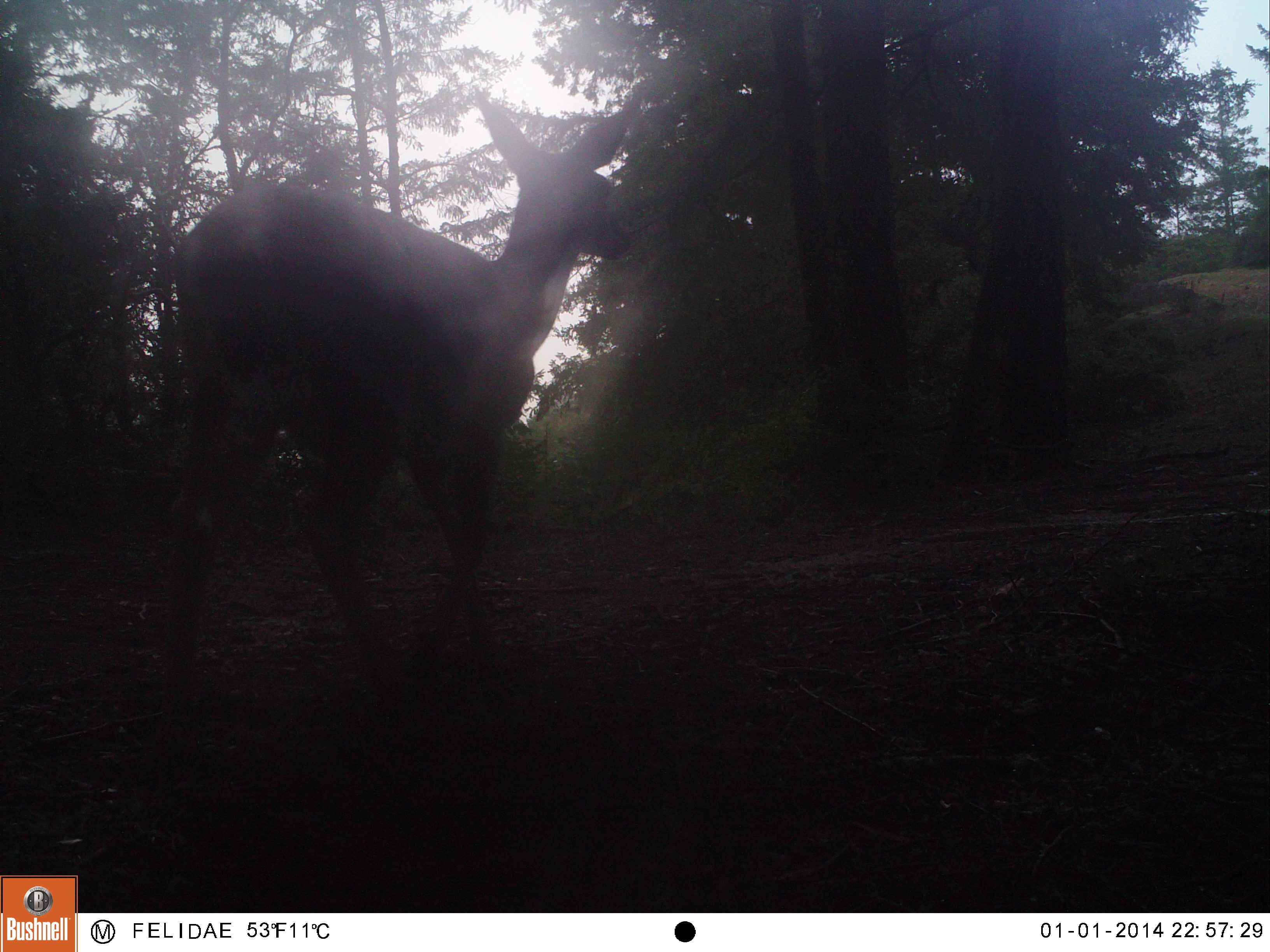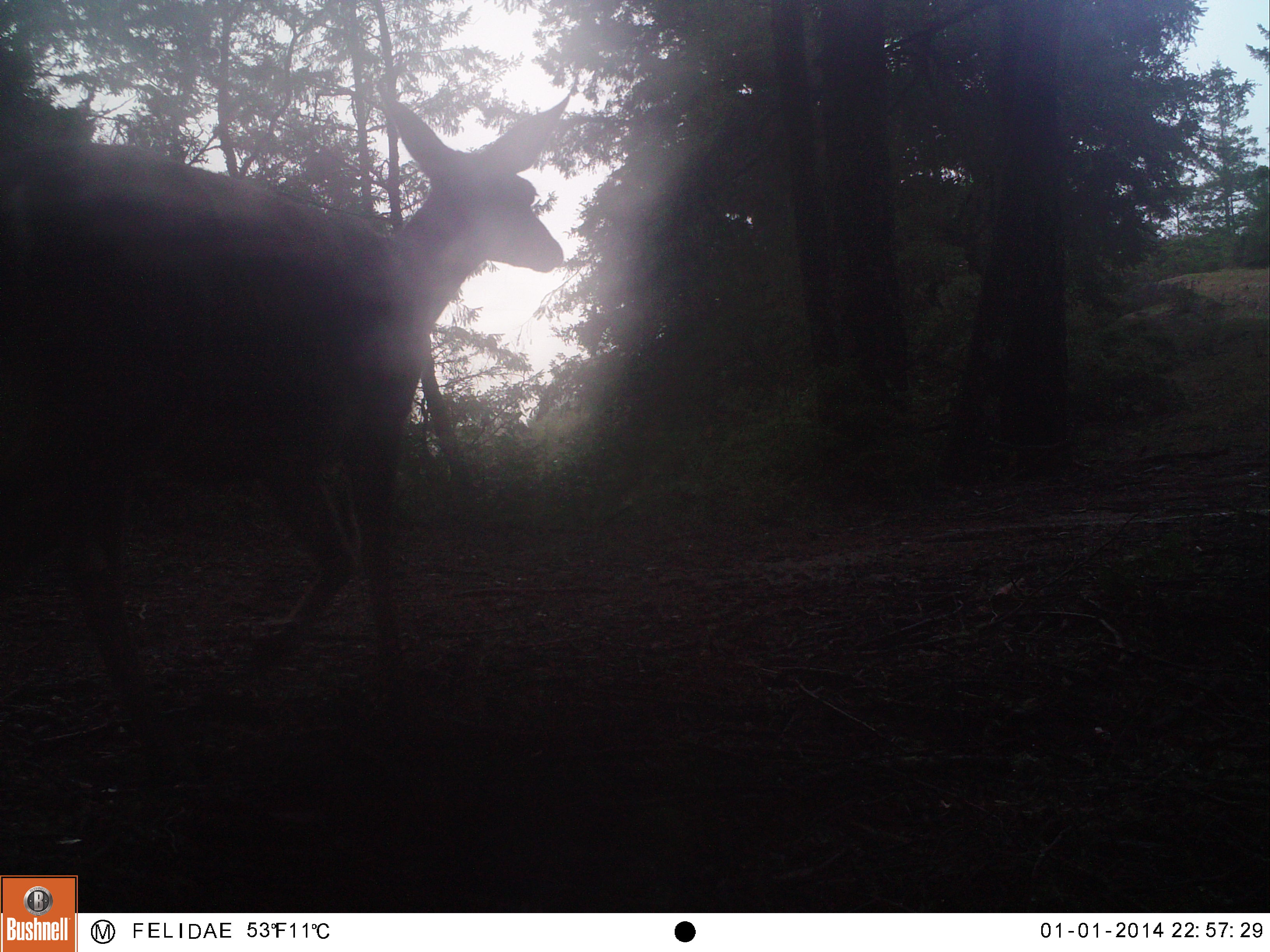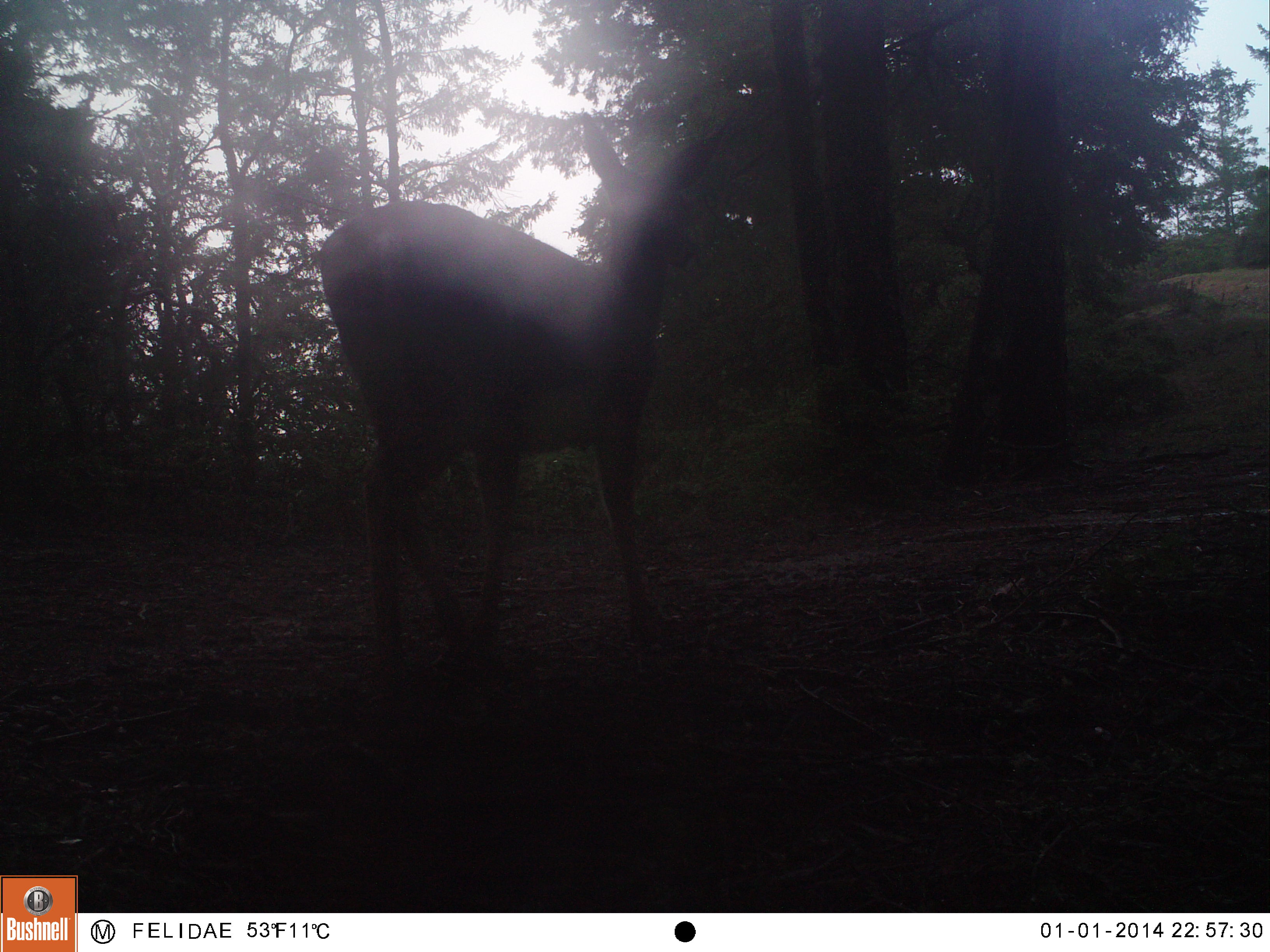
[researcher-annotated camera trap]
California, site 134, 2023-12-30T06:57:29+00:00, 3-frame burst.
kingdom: Animalia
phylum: Chordata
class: Mammalia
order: Artiodactyla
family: Cervidae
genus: Odocoileus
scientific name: Odocoileus hemionus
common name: mule deer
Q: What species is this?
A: Mule deer (Odocoileus hemionus).